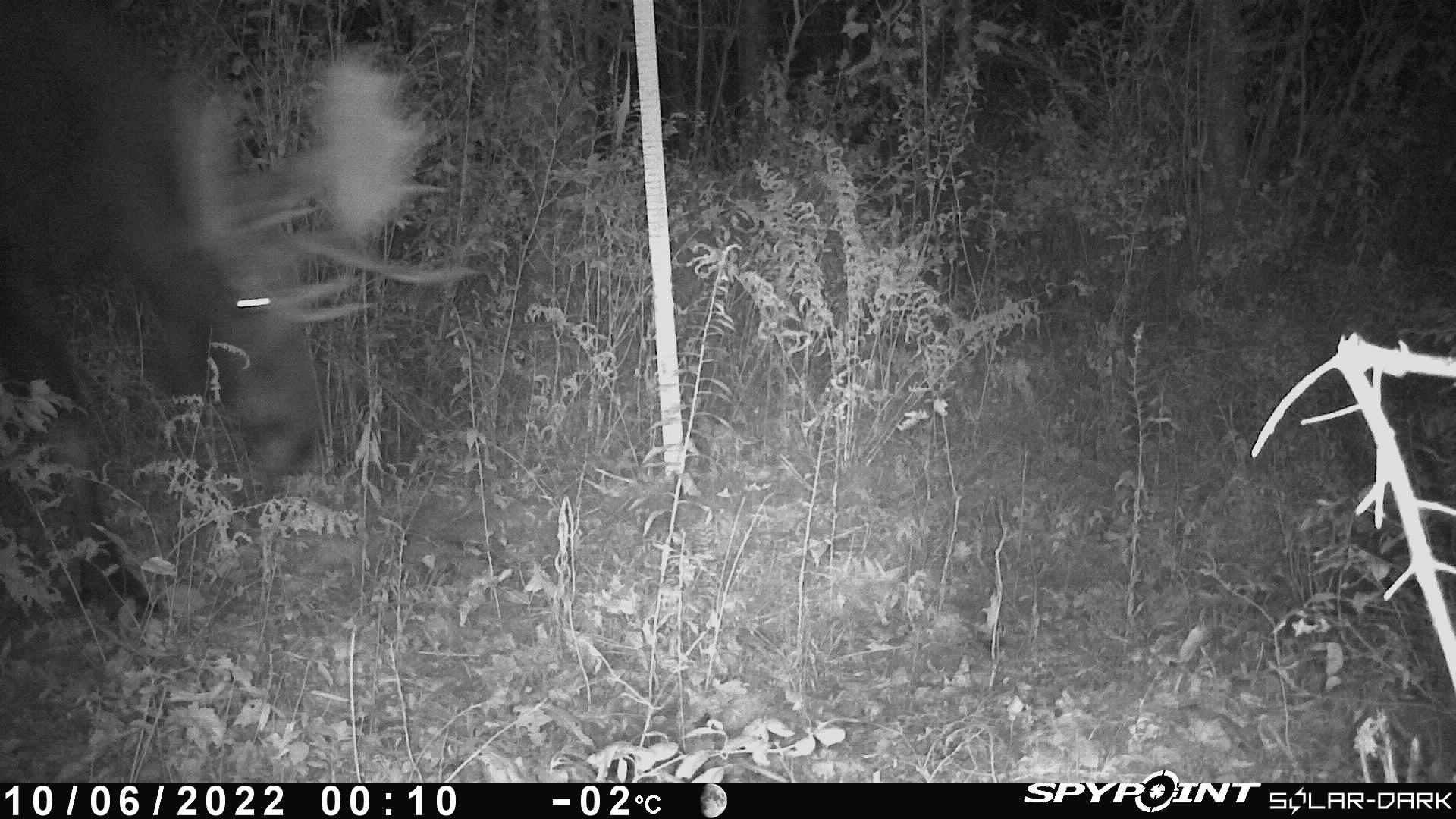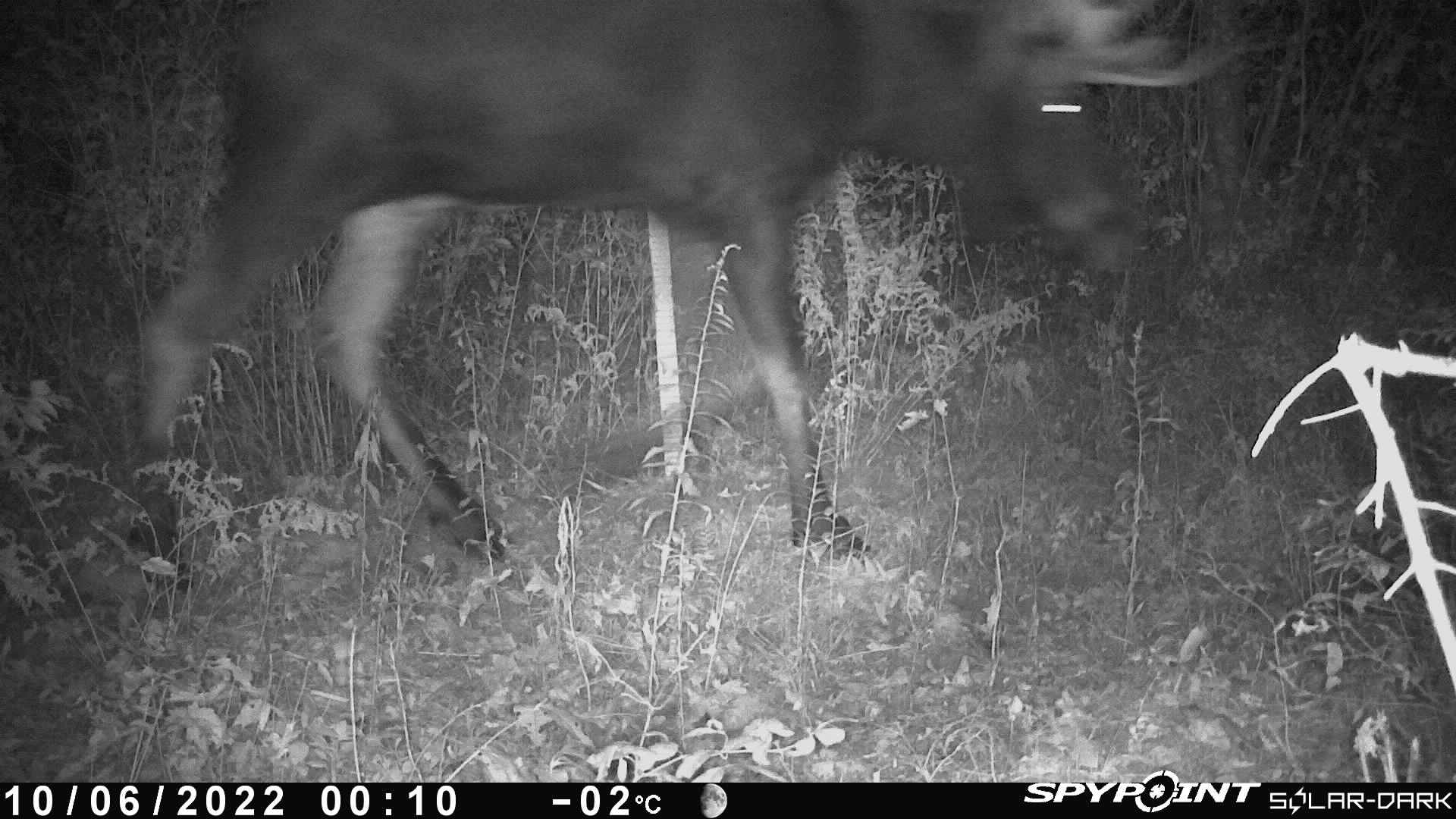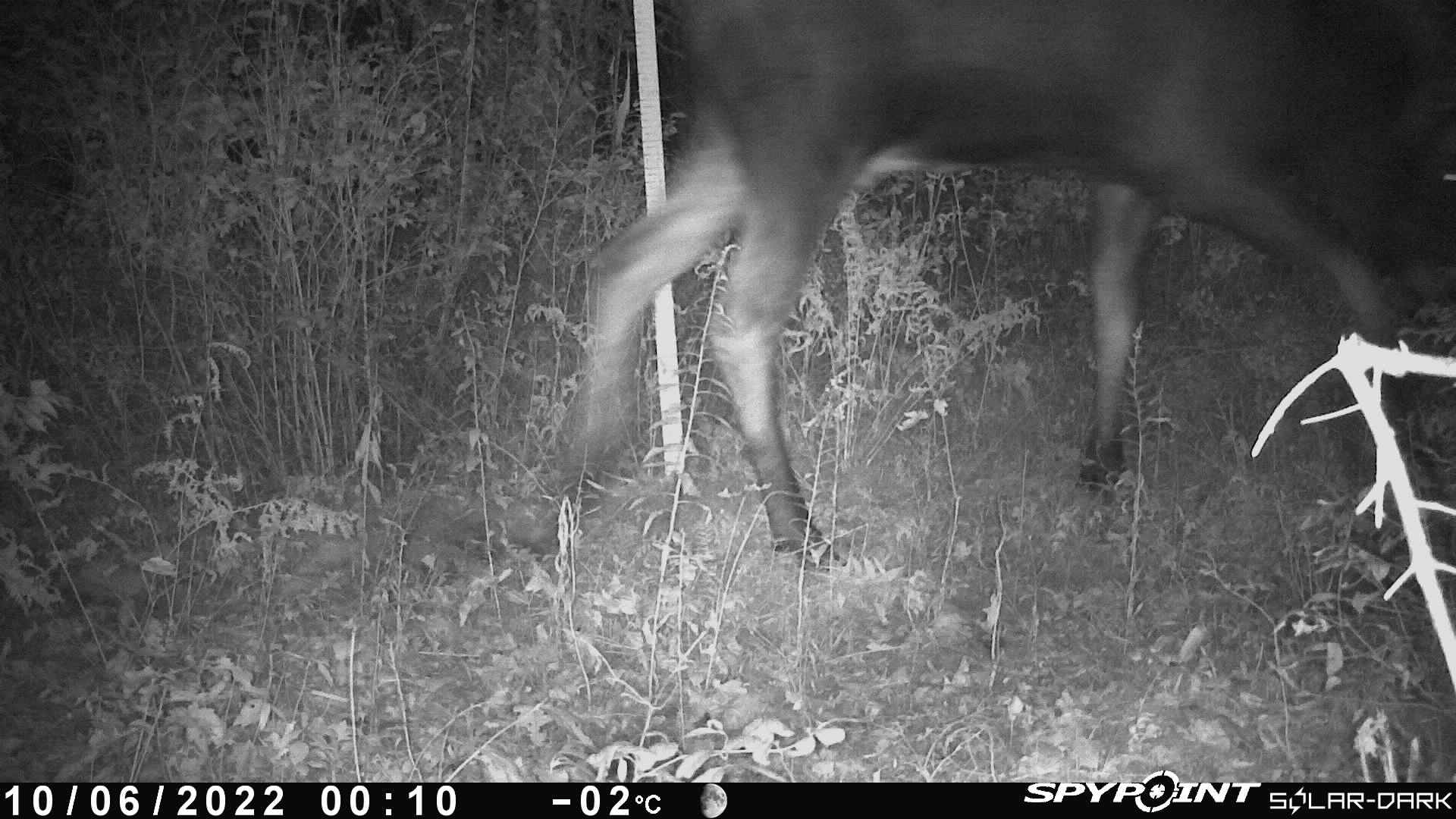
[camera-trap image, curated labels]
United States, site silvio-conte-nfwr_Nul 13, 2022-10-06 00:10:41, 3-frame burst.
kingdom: Animalia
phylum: Chordata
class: Mammalia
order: Artiodactyla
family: Cervidae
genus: Alces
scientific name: Alces alces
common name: moose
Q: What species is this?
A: Moose (Alces alces).